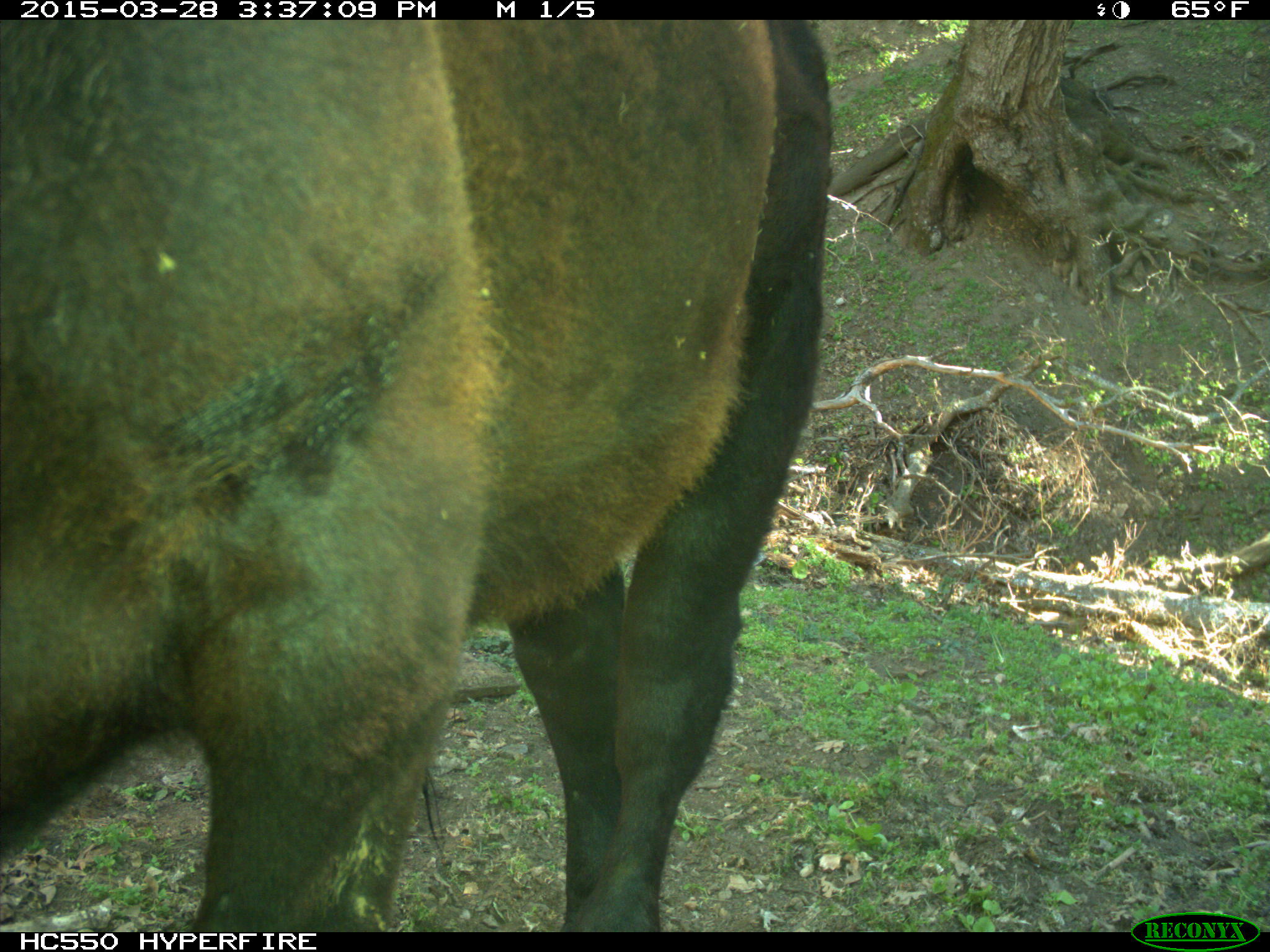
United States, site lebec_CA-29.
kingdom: Animalia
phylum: Chordata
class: Mammalia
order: Artiodactyla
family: Bovidae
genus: Bos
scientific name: Bos taurus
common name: domestic cow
Bos taurus (domestic cow).